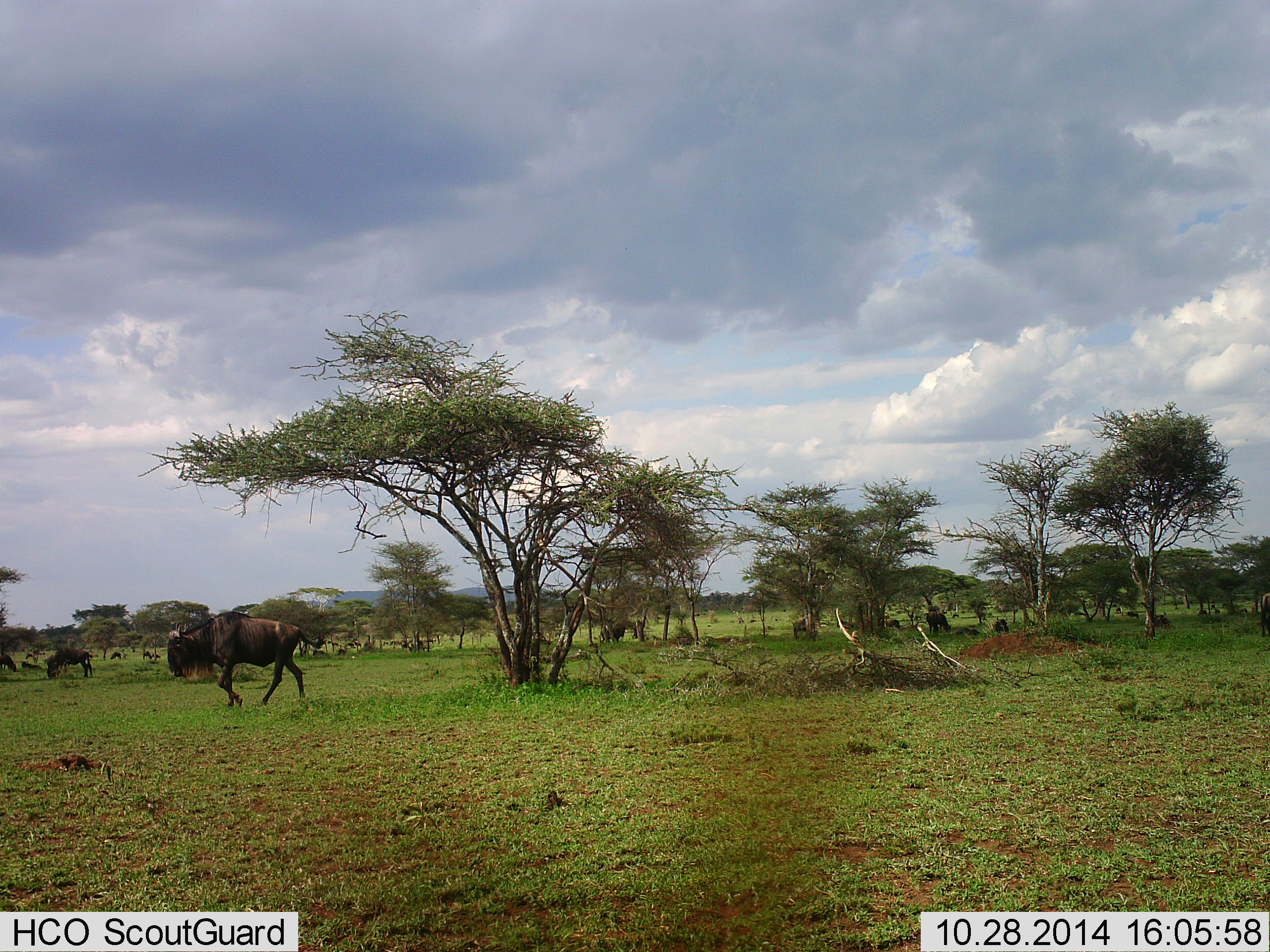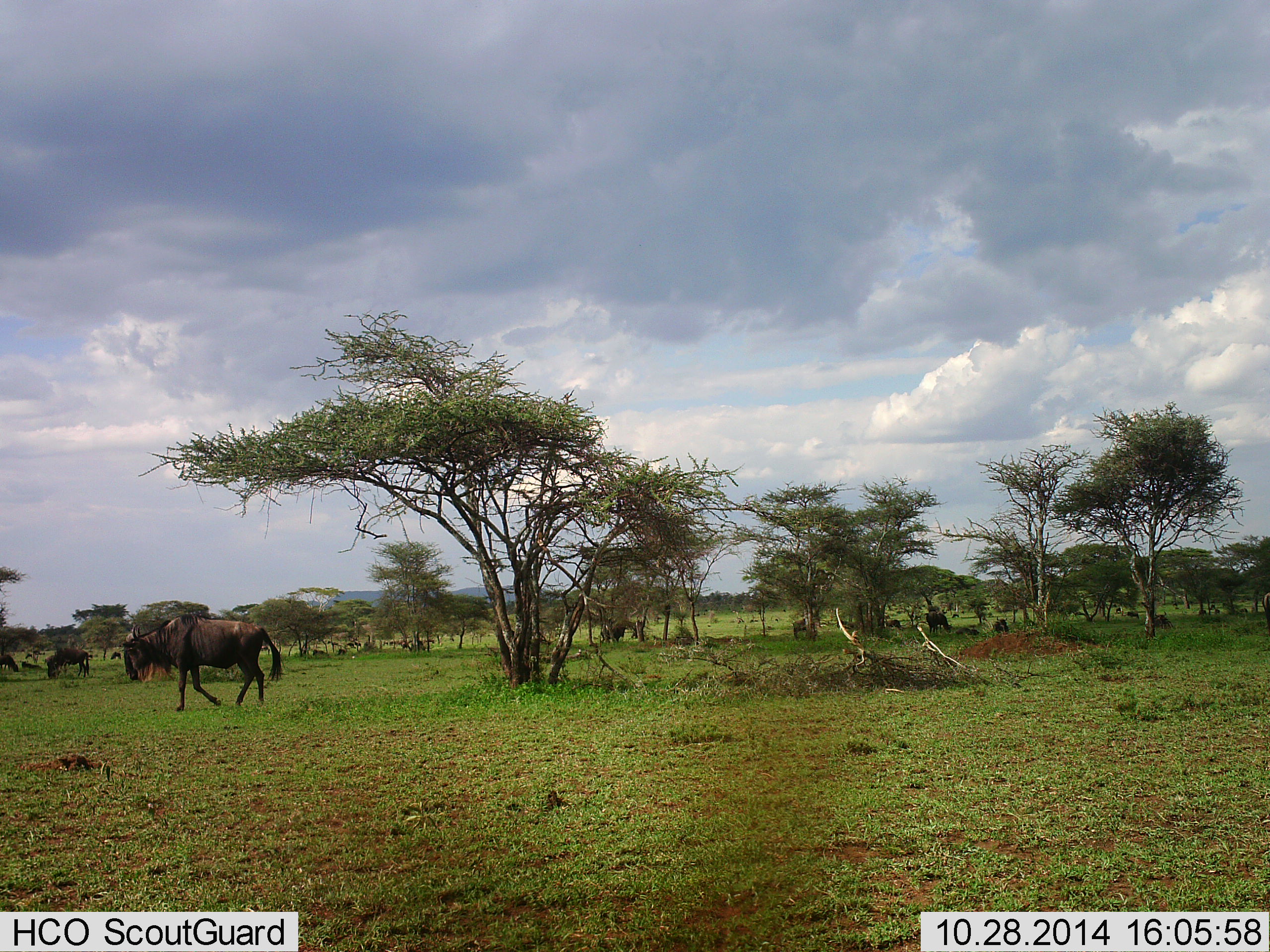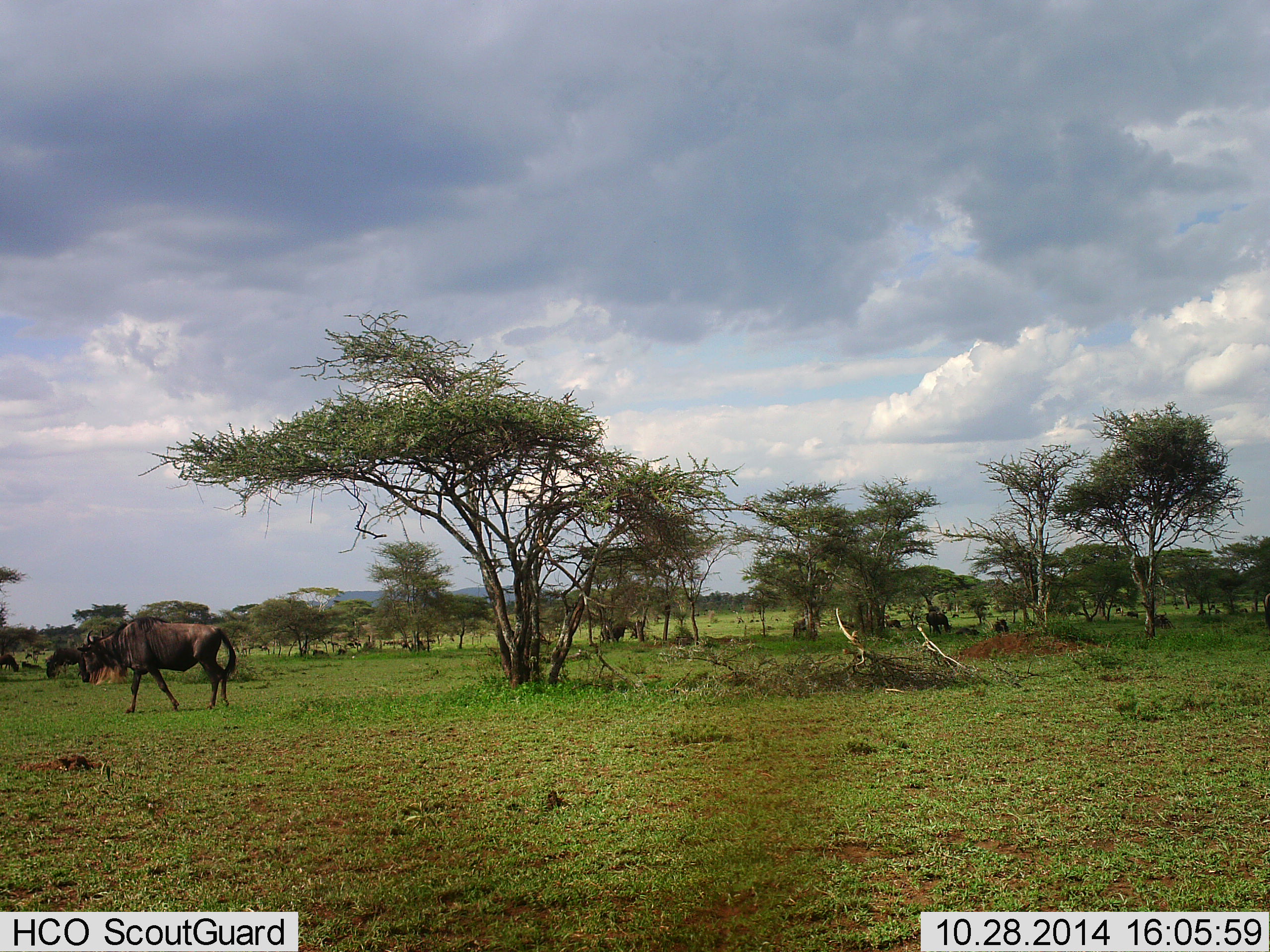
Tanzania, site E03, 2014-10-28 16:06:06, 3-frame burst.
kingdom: Animalia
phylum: Chordata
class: Mammalia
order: Artiodactyla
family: Bovidae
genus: Connochaetes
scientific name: Connochaetes taurinus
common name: blue wildebeest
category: wildebeest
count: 11-50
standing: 40%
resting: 10%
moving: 90%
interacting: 0%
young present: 0%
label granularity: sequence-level